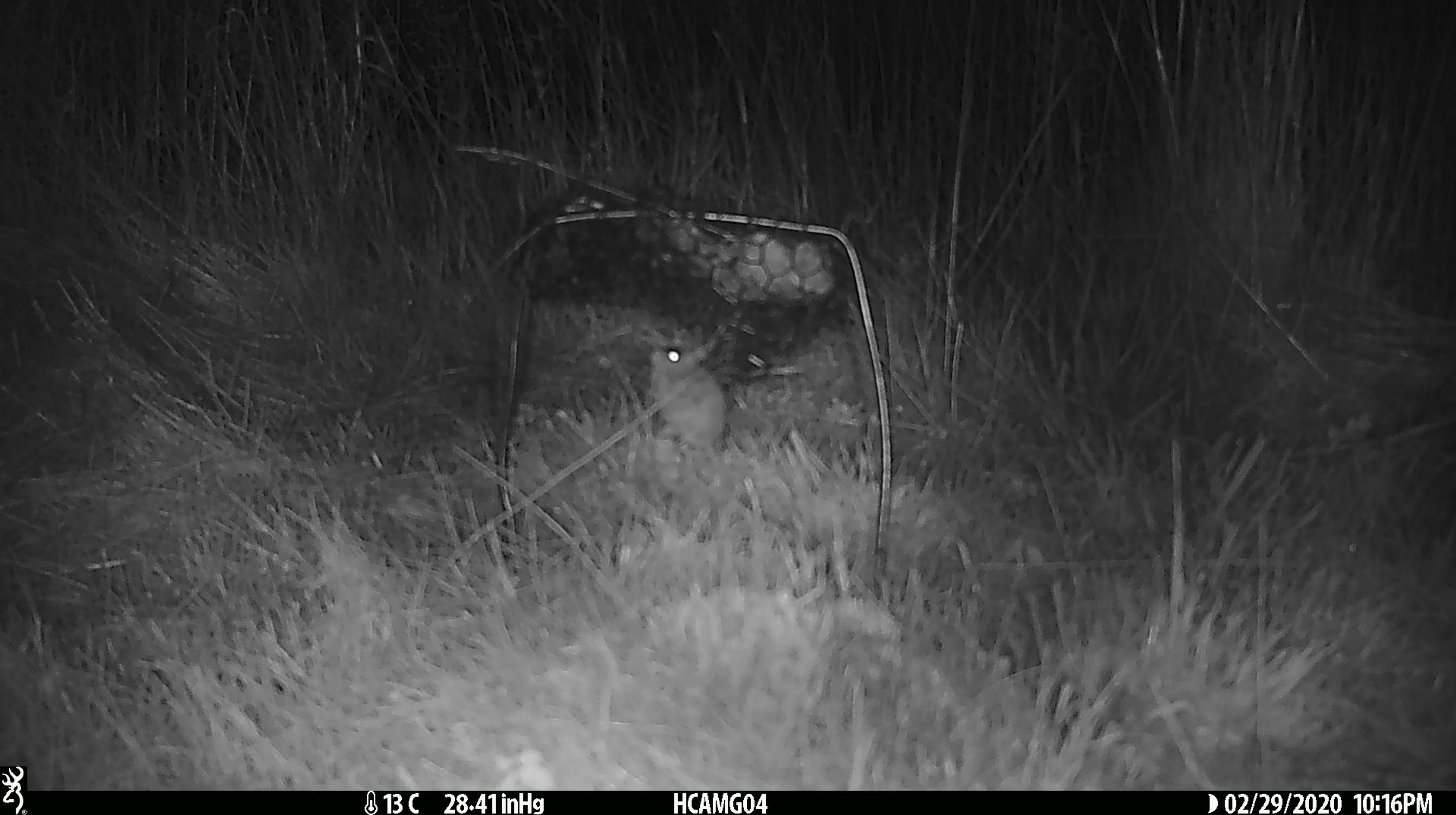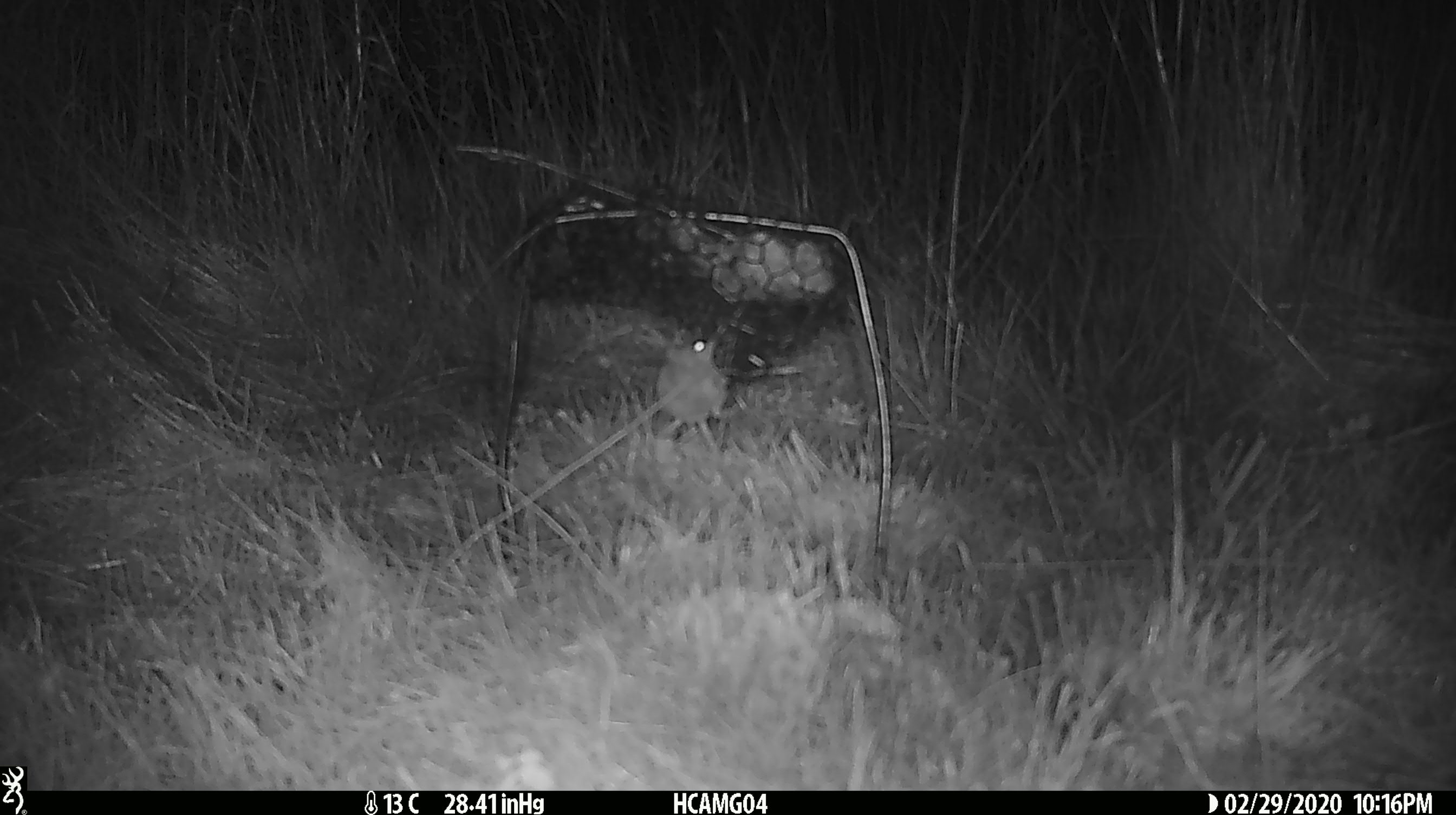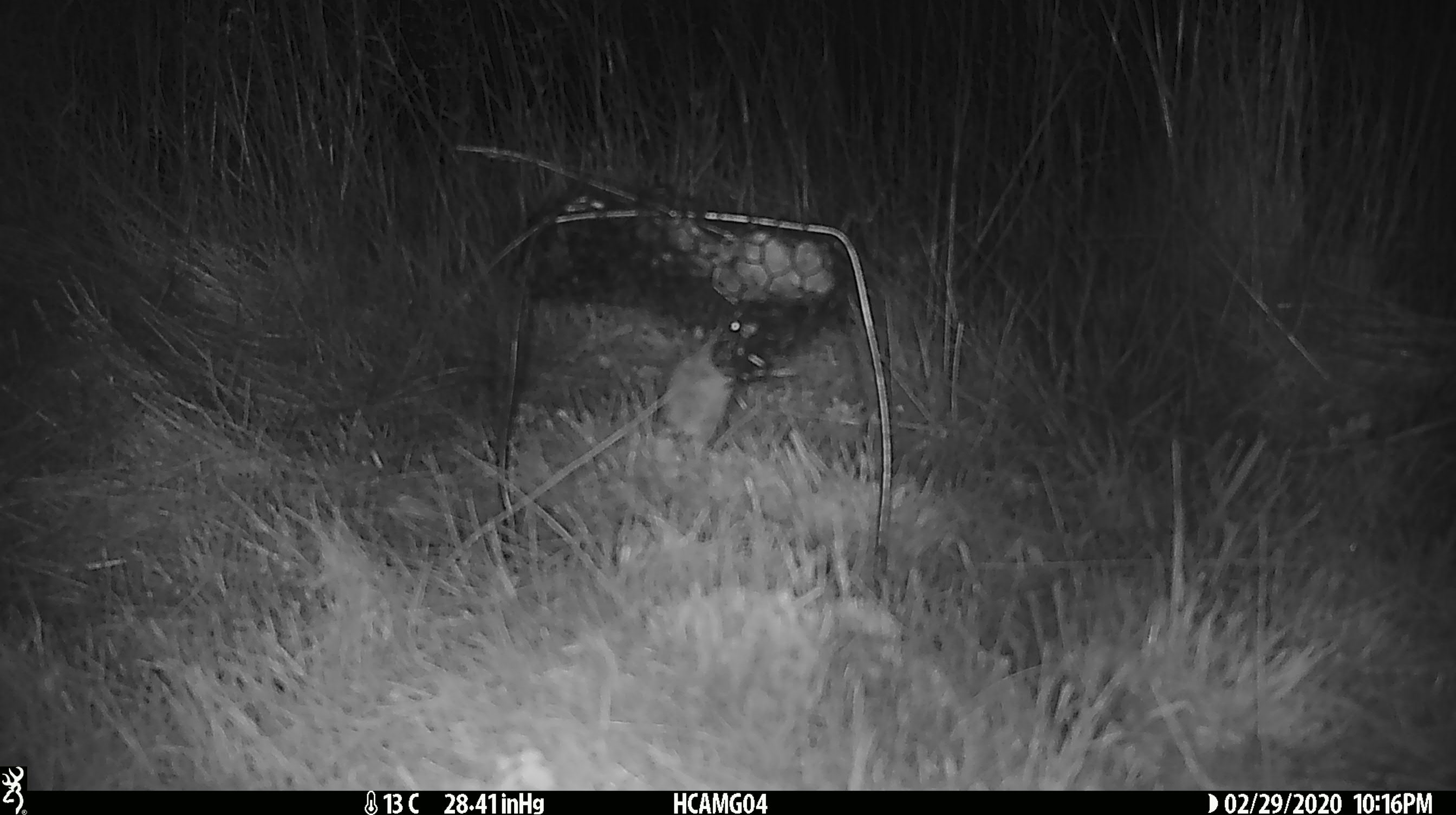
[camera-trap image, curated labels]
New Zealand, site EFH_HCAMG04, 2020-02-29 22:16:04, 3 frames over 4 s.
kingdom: Animalia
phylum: Chordata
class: Mammalia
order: Rodentia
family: Muridae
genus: Mus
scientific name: Mus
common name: mouse